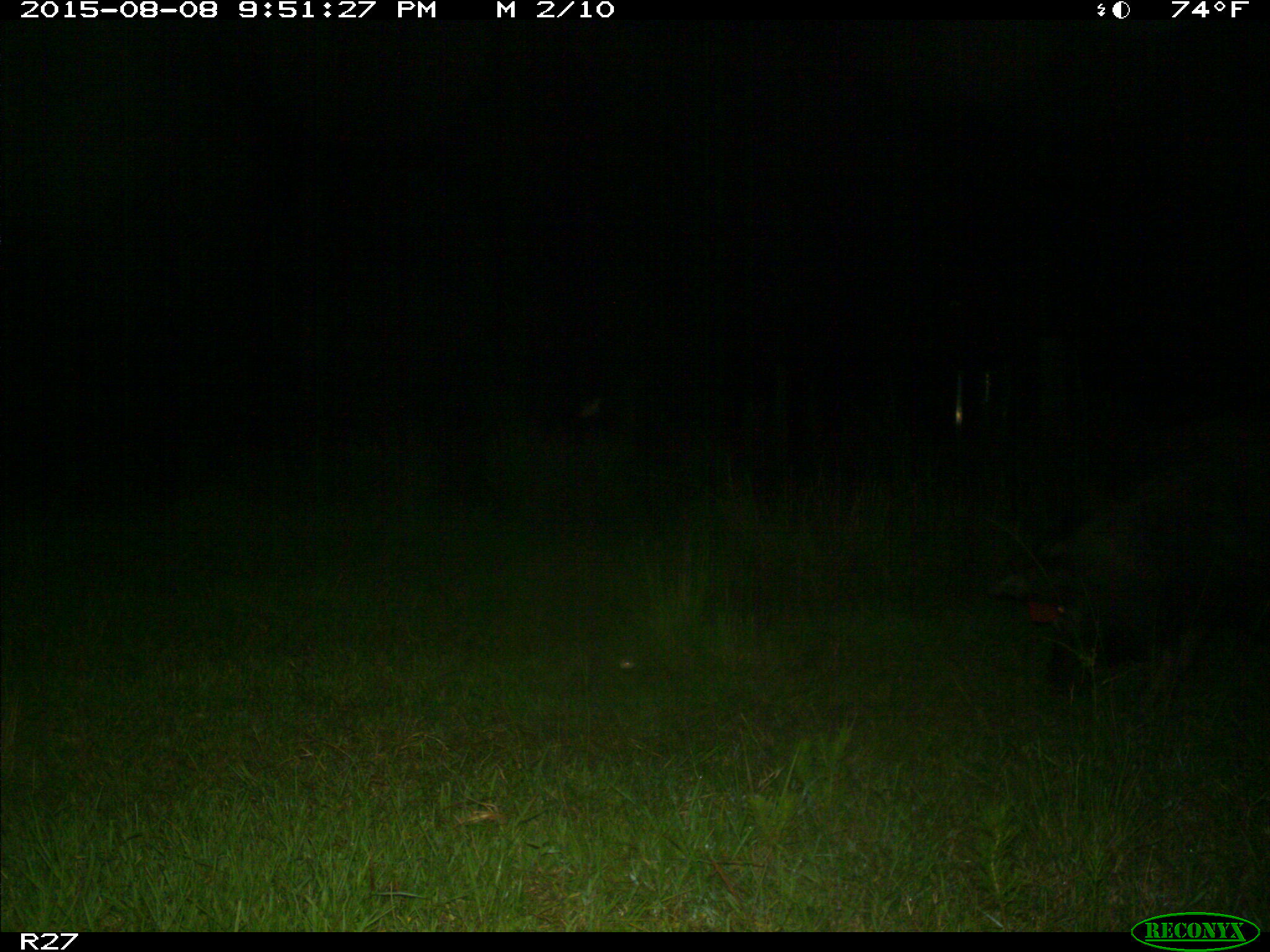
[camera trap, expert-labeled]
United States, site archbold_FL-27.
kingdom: Animalia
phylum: Chordata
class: Mammalia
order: Artiodactyla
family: Suidae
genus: Sus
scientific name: Sus scrofa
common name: wild boar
Sus scrofa (wild boar).